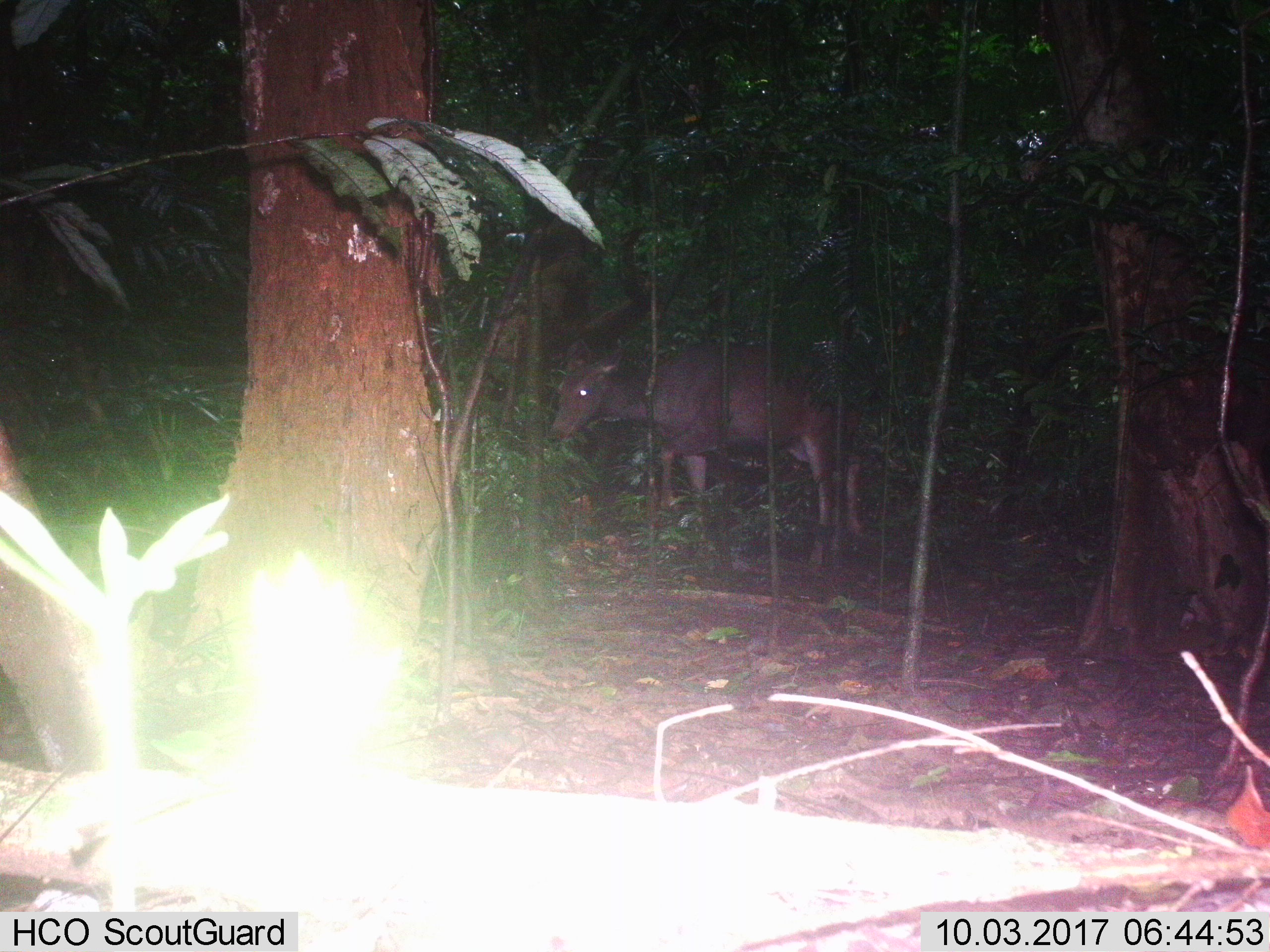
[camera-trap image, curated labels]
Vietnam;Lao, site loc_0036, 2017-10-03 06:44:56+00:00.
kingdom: Animalia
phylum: Chordata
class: Mammalia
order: Artiodactyla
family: Cervidae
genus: Rusa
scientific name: Rusa unicolor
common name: sambar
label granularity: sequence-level